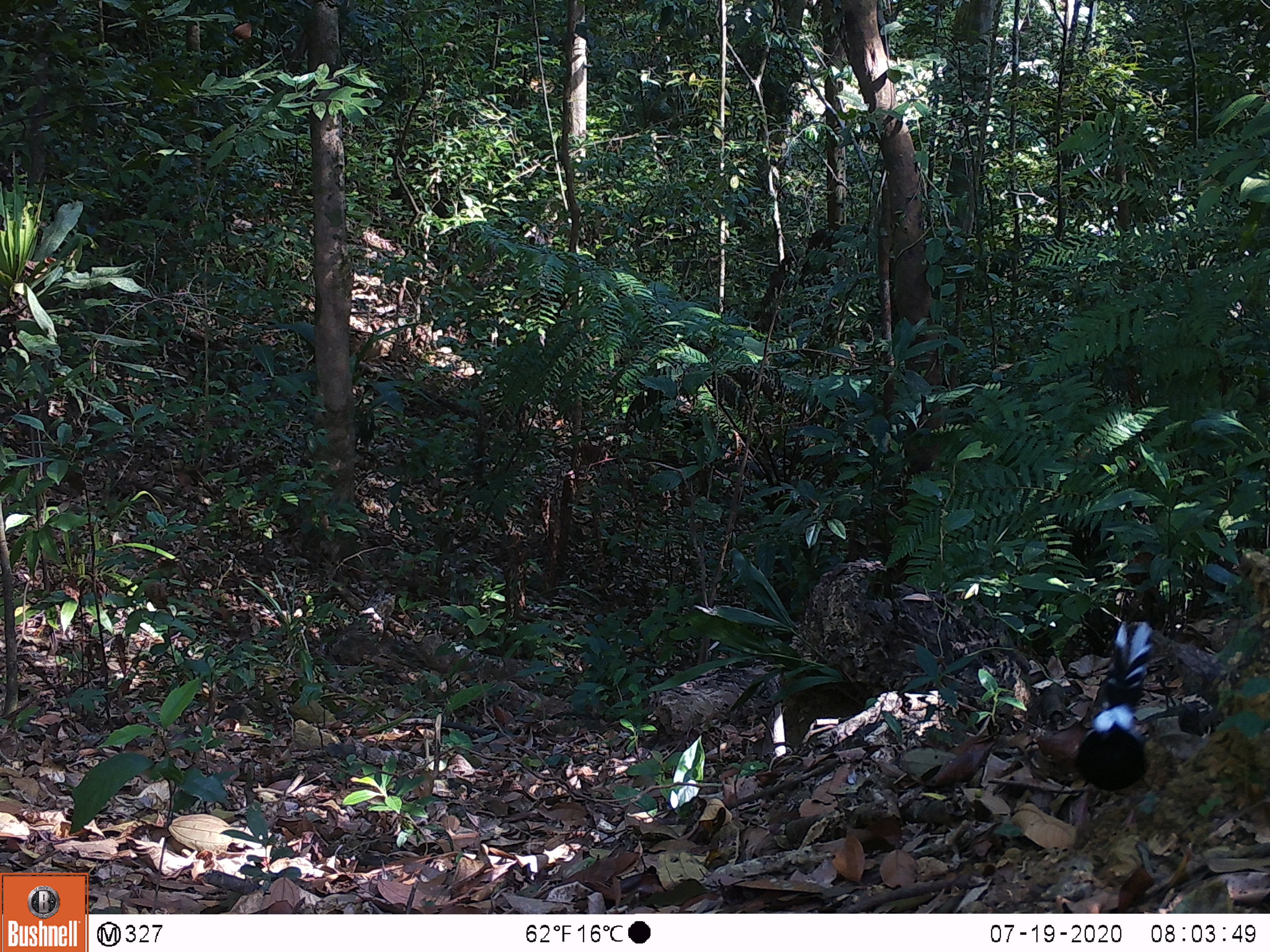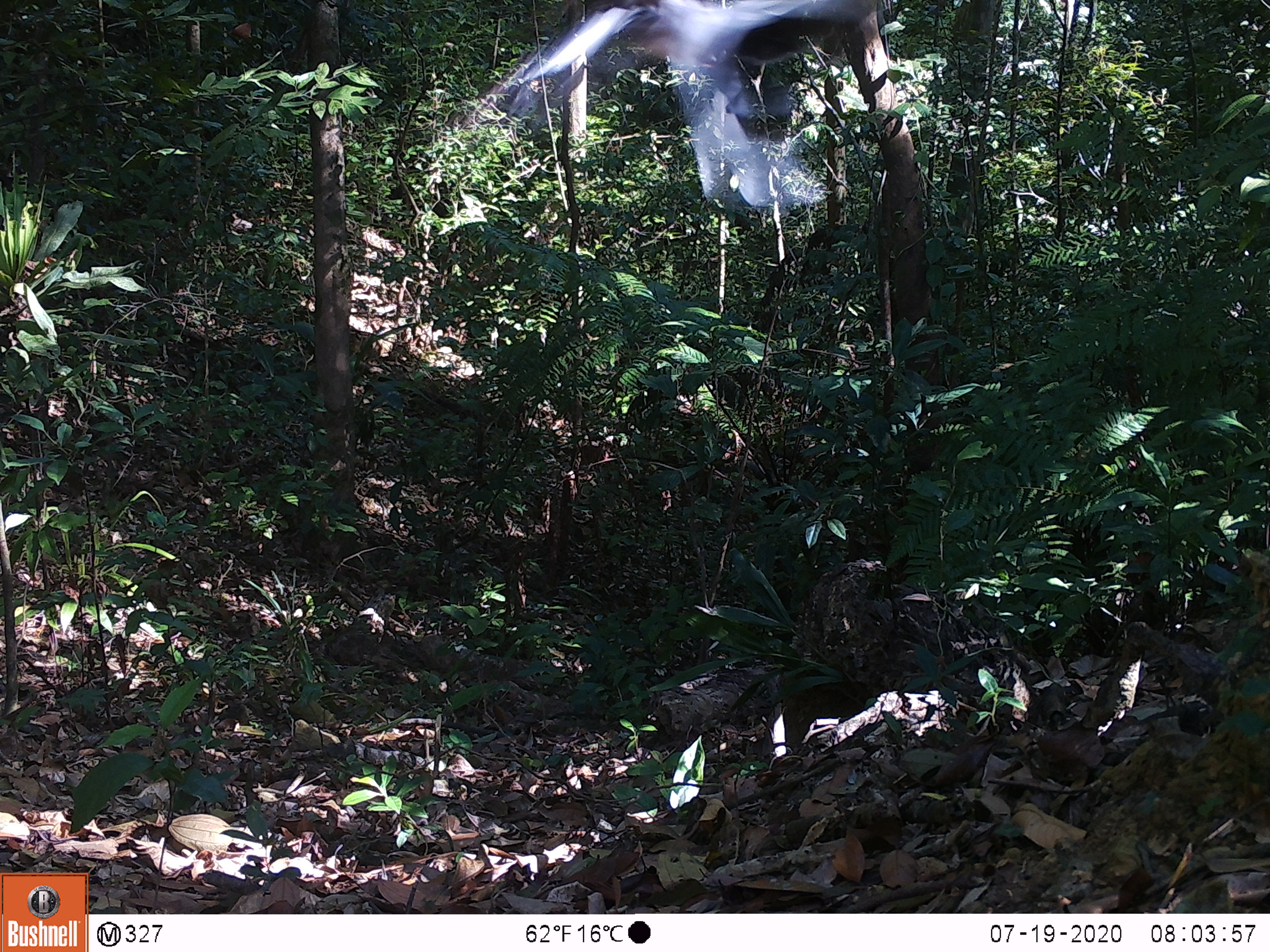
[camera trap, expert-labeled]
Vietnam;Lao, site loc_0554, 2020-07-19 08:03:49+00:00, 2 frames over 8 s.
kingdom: Animalia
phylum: Chordata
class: Aves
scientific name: Aves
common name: bird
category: unidentified bird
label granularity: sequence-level